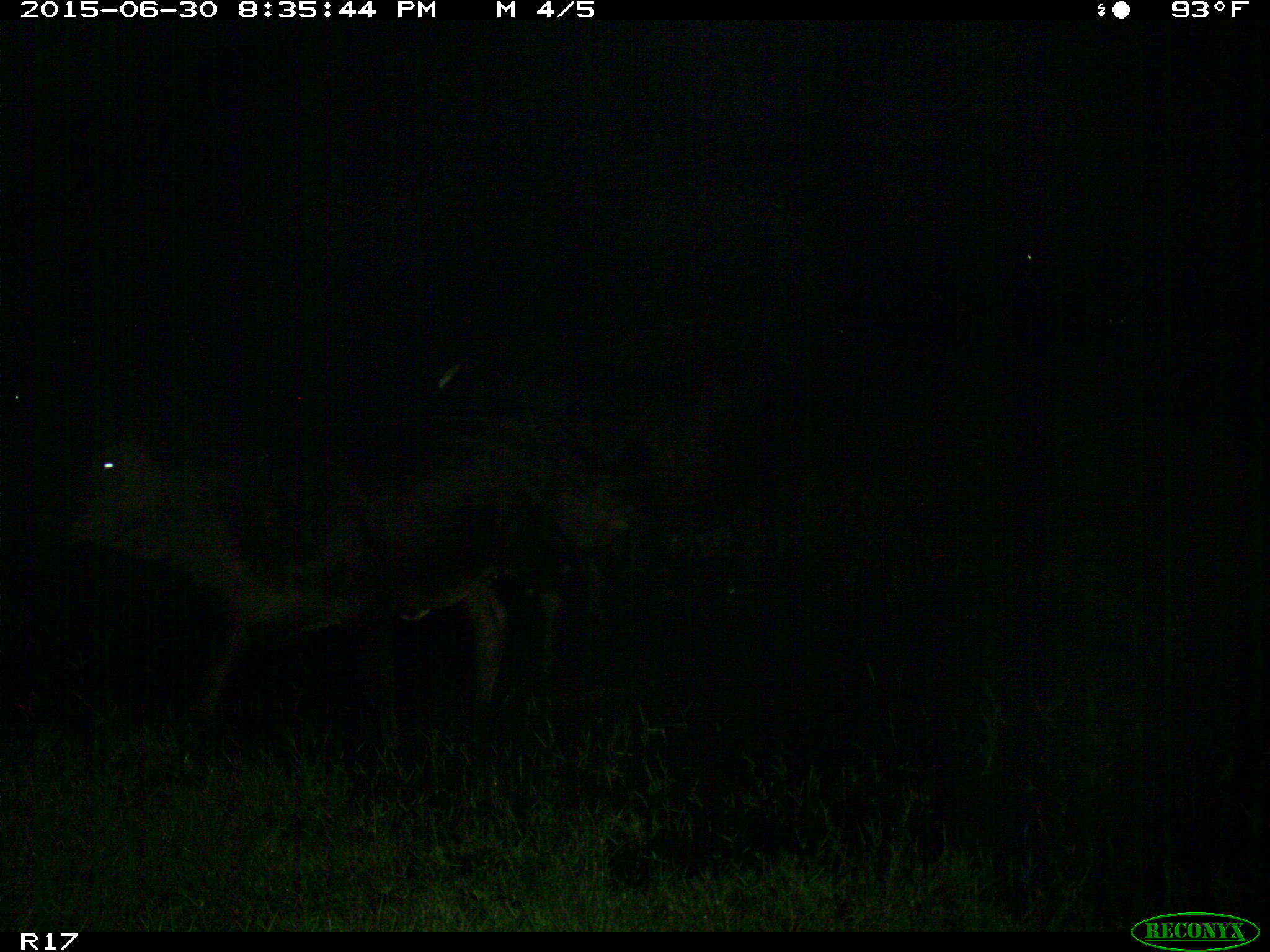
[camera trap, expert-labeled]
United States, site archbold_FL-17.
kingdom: Animalia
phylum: Chordata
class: Mammalia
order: Artiodactyla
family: Bovidae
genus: Bos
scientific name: Bos taurus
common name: domestic cow